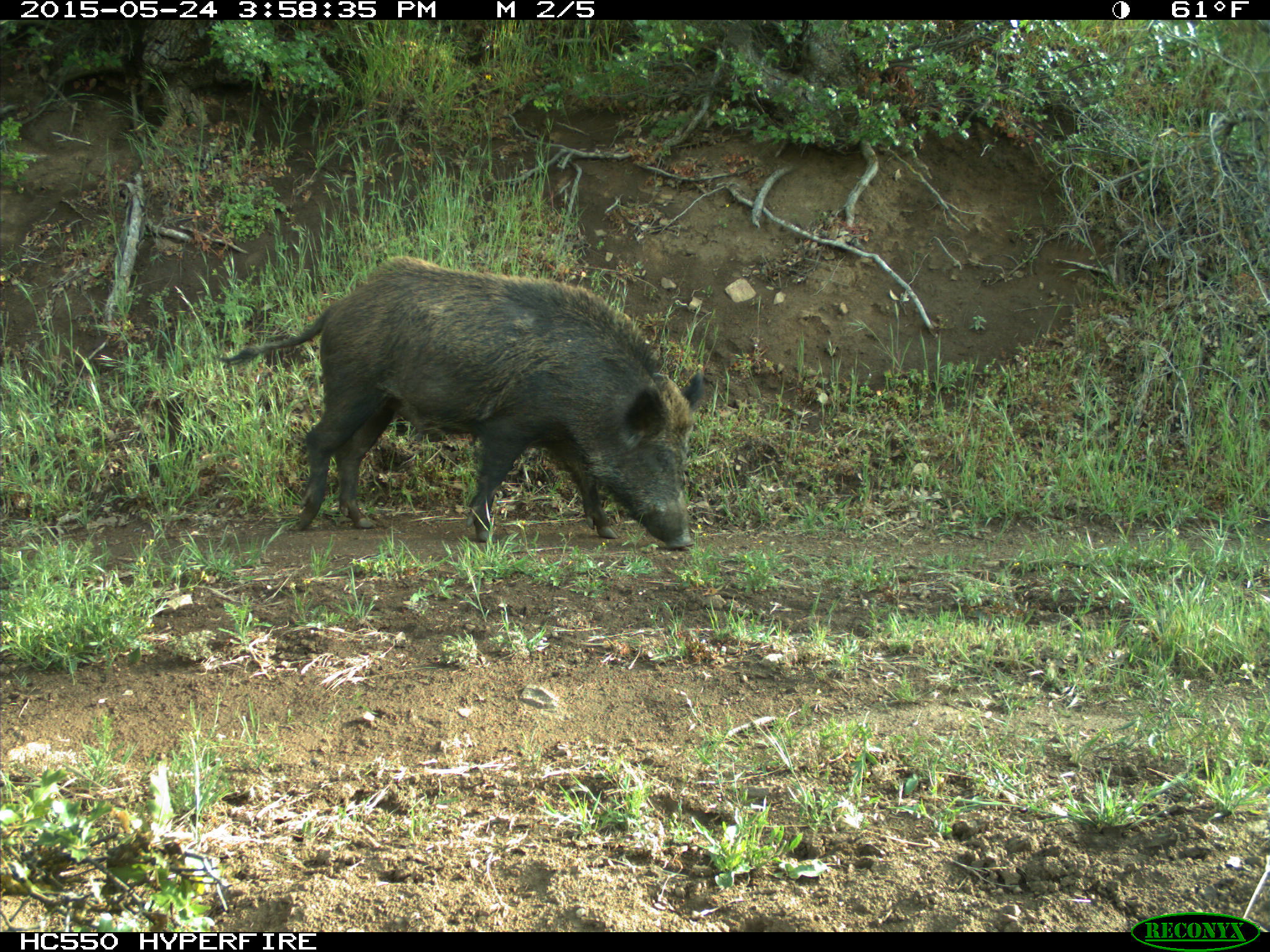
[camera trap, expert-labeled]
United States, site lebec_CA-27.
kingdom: Animalia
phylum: Chordata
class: Mammalia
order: Artiodactyla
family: Suidae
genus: Sus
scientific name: Sus scrofa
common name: wild boar